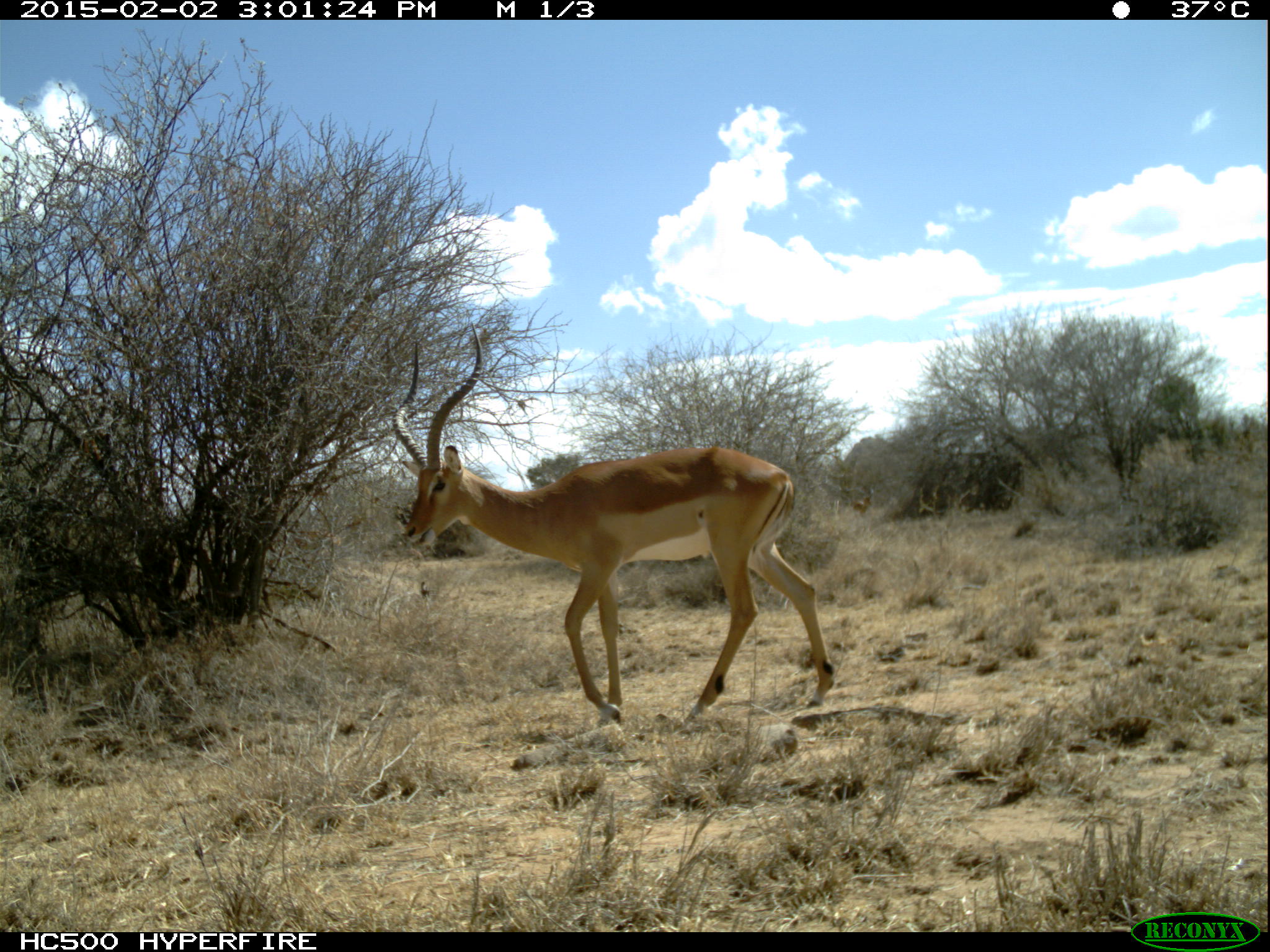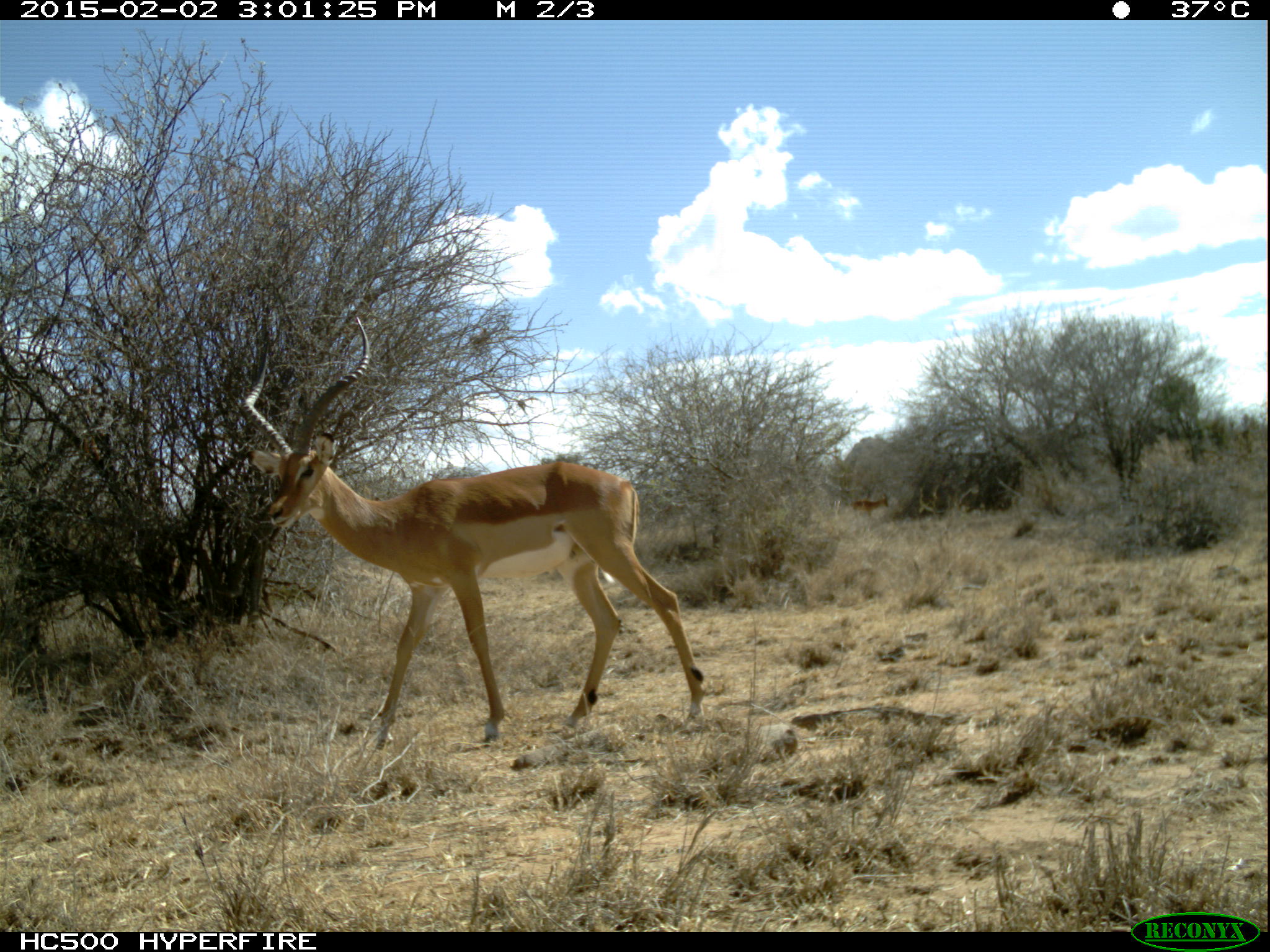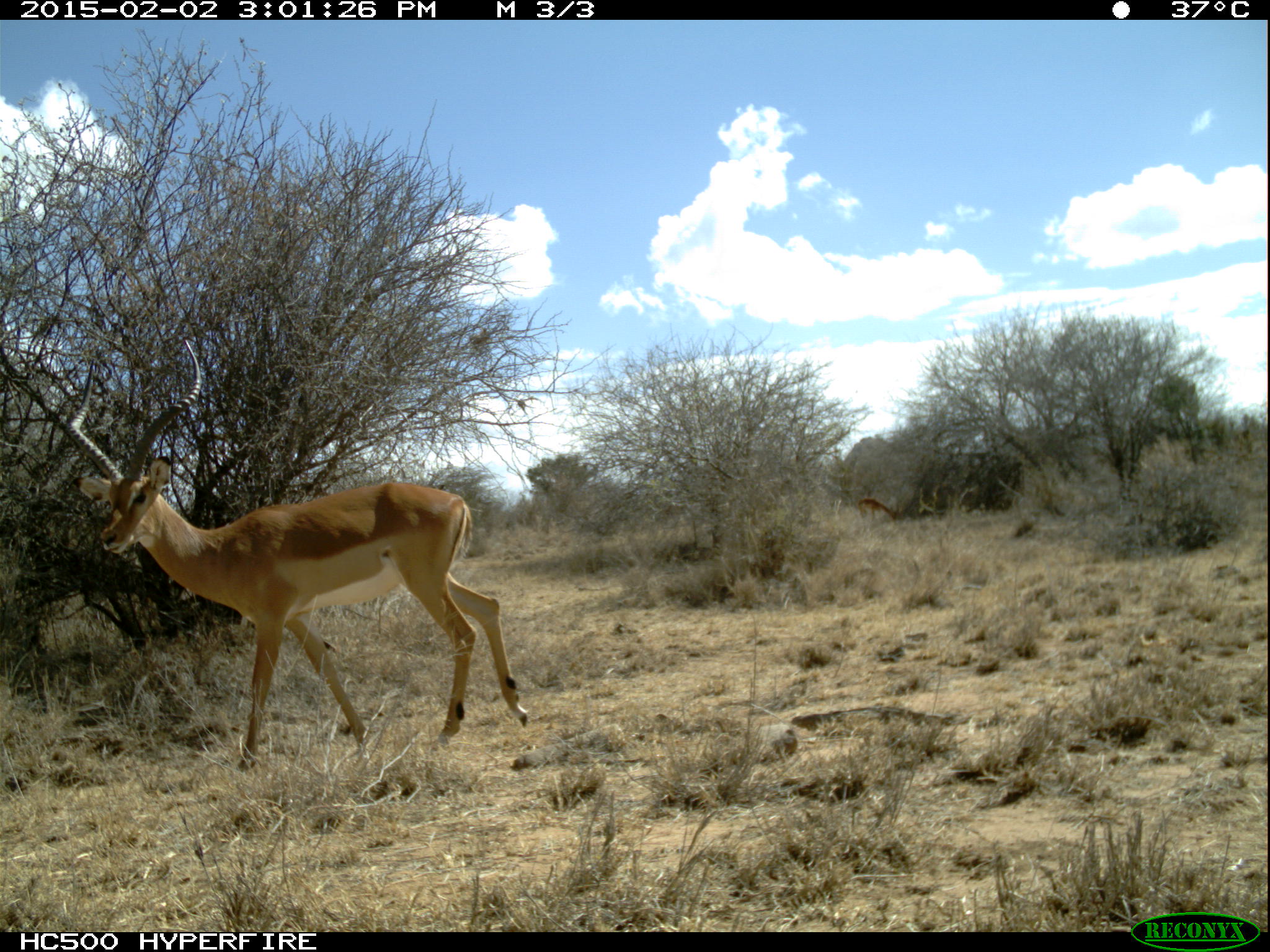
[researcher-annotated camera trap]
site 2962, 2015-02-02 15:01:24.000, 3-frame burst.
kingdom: Animalia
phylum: Chordata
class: Mammalia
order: Artiodactyla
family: Bovidae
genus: Aepyceros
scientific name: Aepyceros melampus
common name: impala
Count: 2.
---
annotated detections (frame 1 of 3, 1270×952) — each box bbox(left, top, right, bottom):
aepyceros melampus: bbox(392, 323, 834, 722); bbox(850, 484, 874, 519)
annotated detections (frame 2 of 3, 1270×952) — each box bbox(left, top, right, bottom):
aepyceros melampus: bbox(229, 308, 700, 752)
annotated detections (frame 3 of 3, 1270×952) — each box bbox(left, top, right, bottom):
aepyceros melampus: bbox(67, 341, 530, 768); bbox(857, 497, 897, 522)